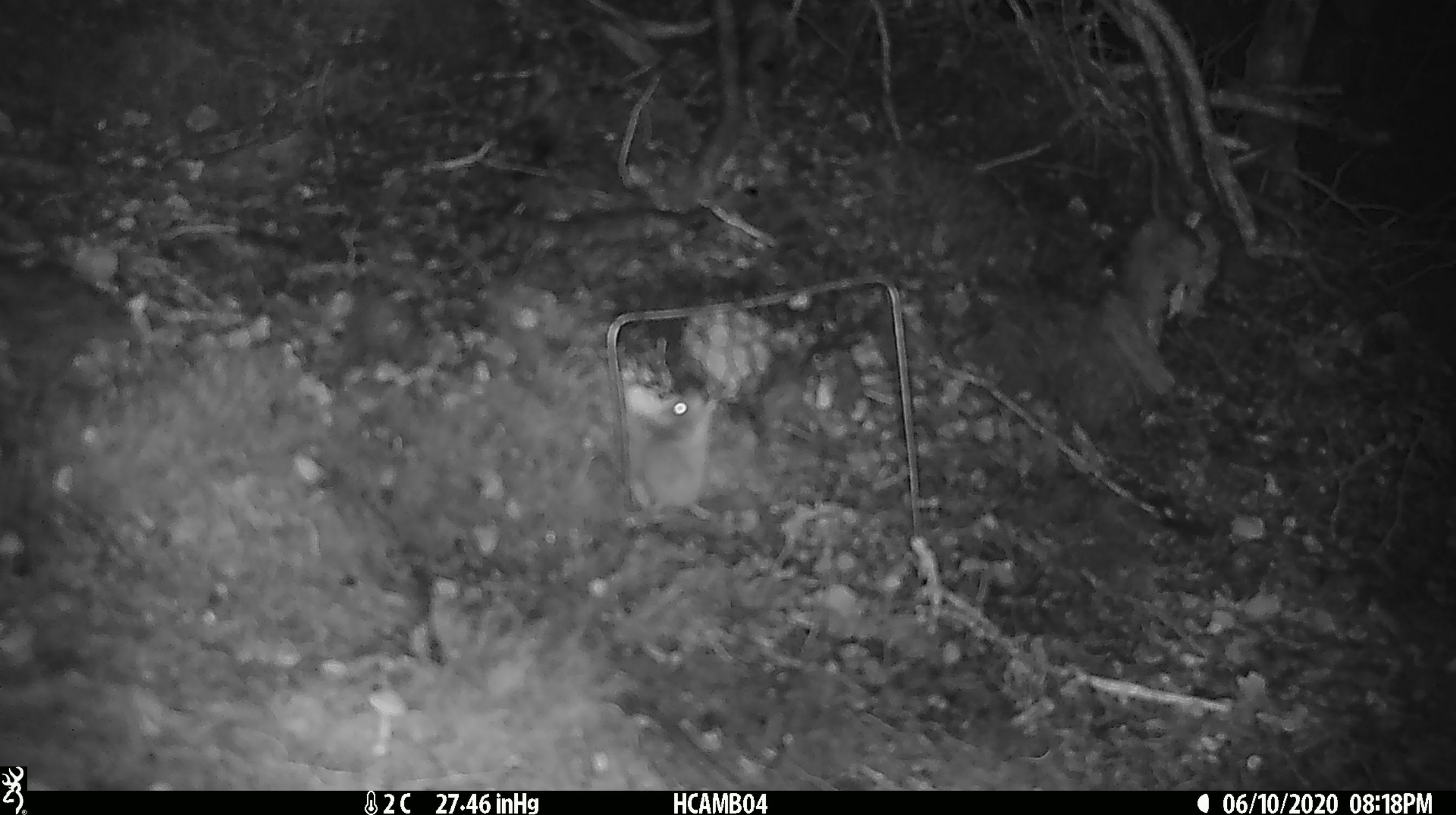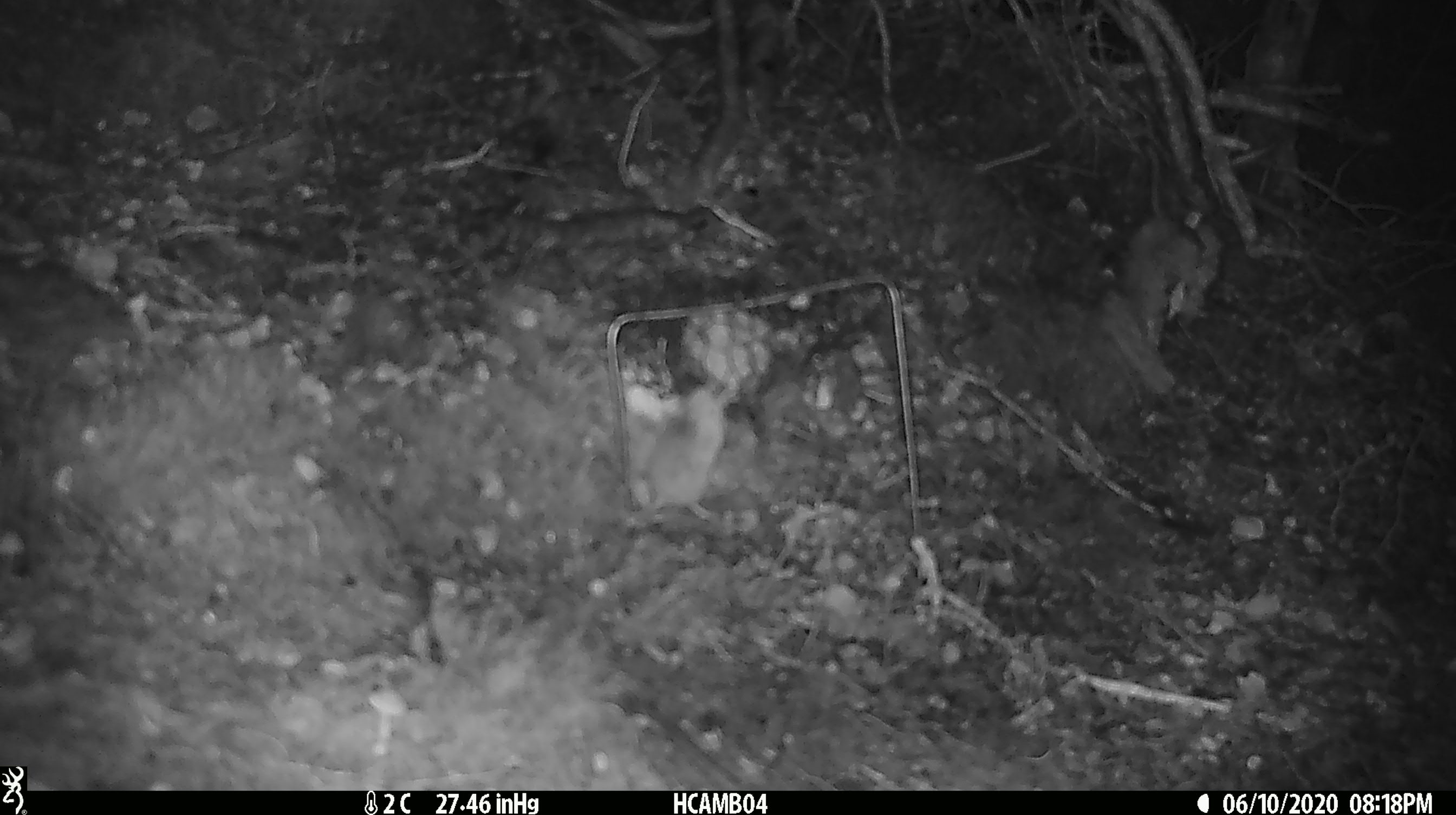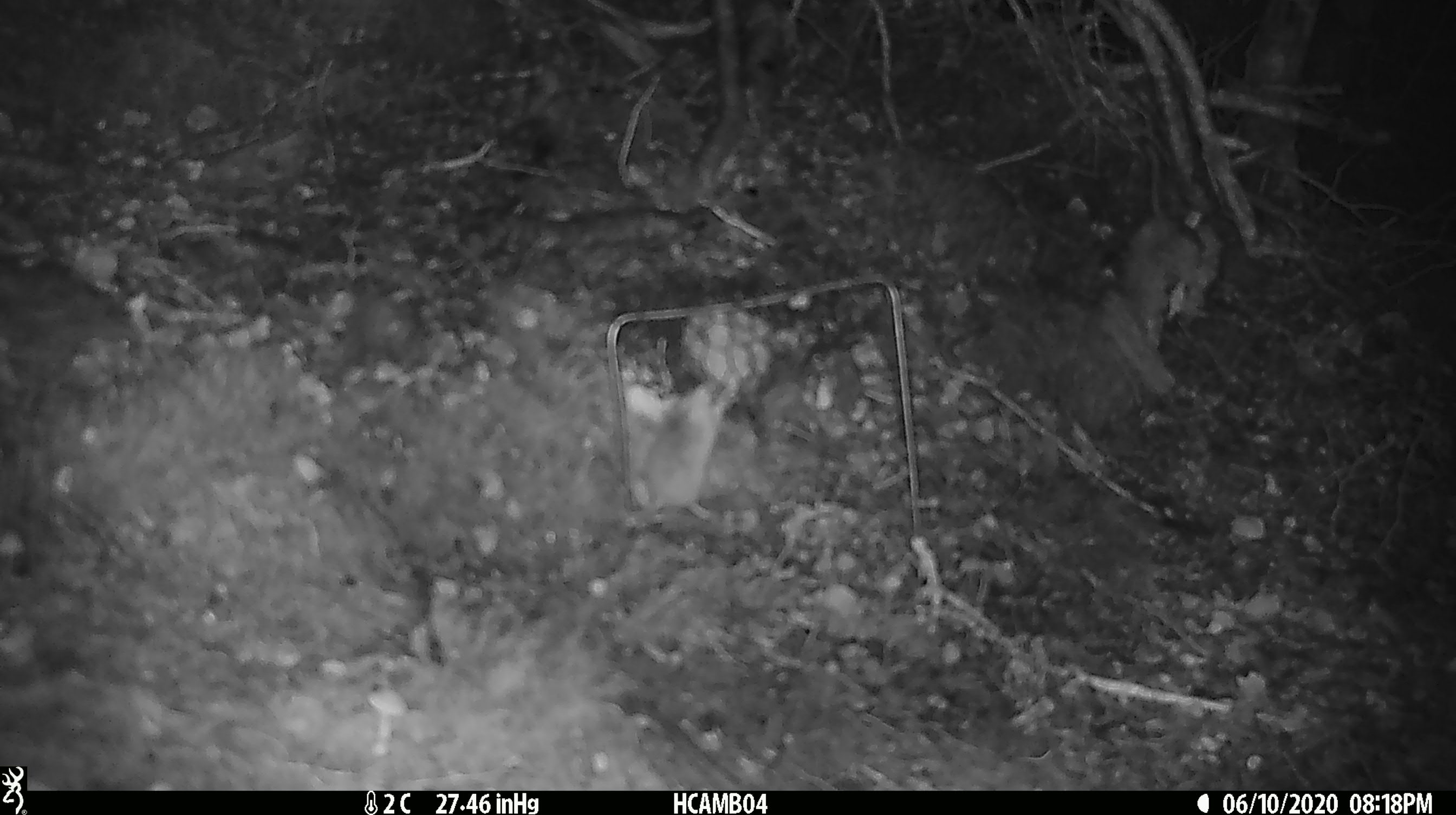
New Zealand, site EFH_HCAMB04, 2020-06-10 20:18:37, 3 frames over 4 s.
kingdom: Animalia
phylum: Chordata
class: Mammalia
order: Rodentia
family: Muridae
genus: Mus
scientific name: Mus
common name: mouse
Mouse (Mus).